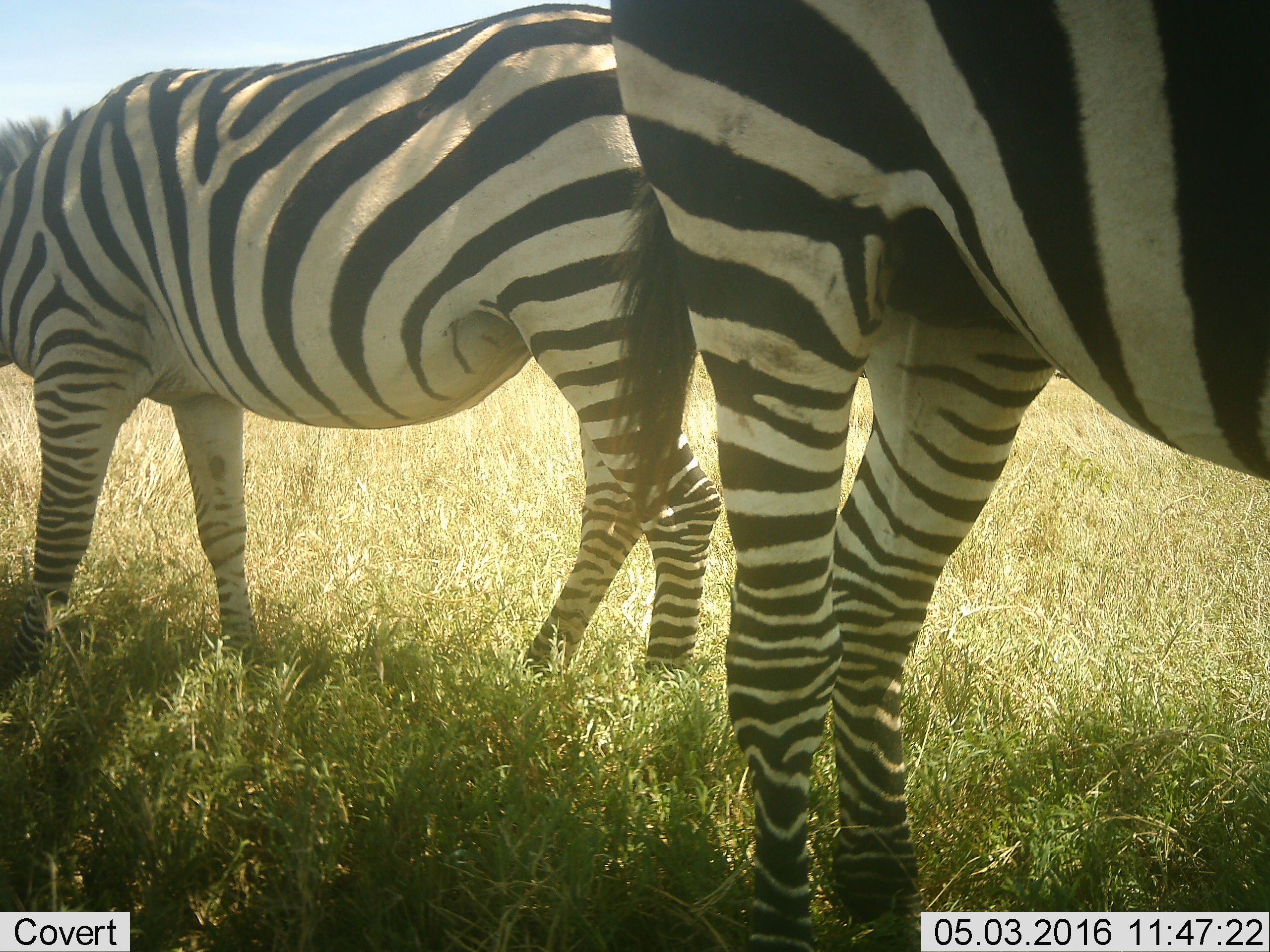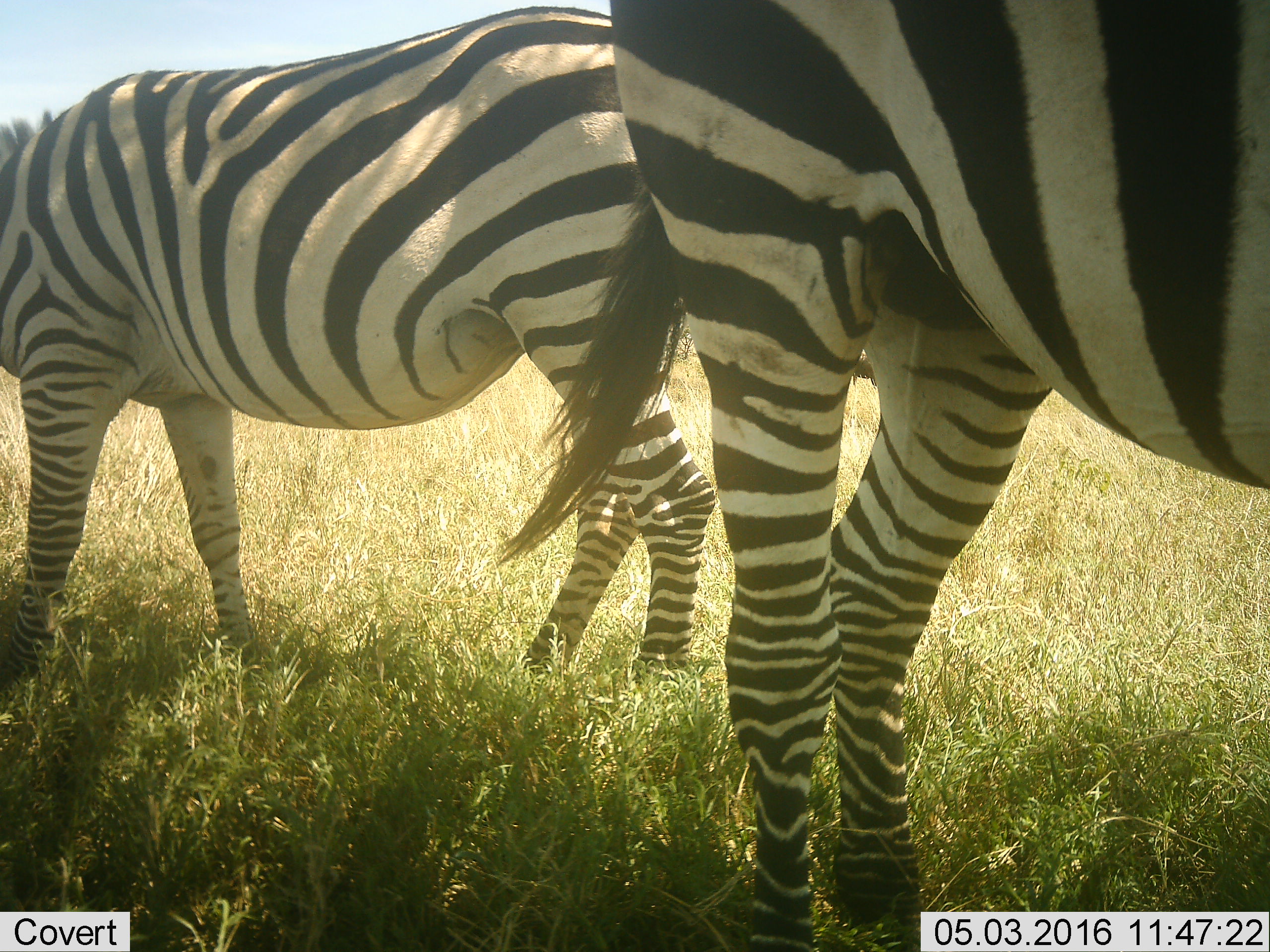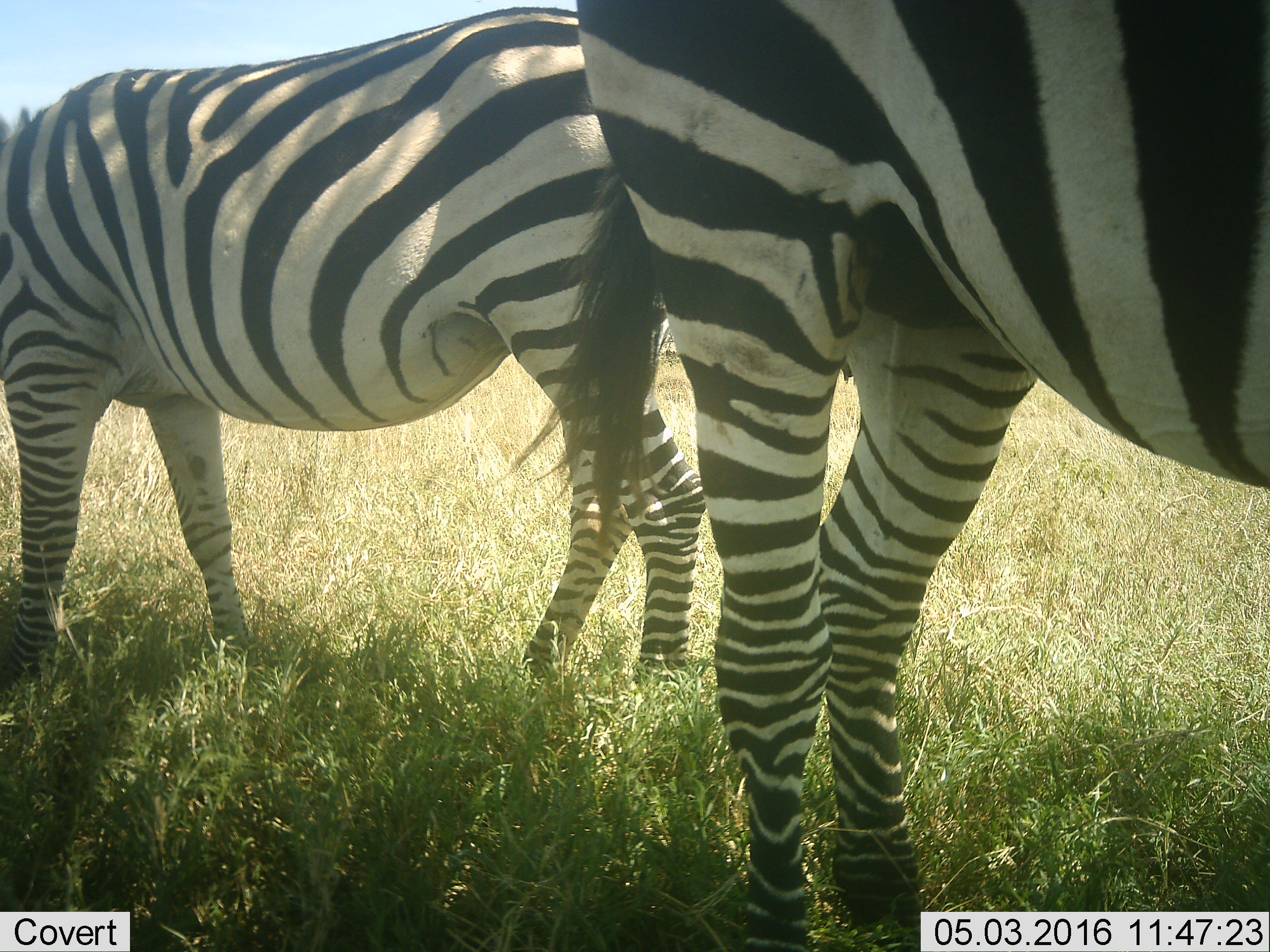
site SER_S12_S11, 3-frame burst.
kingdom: Animalia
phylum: Chordata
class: Mammalia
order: Perissodactyla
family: Equidae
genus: Equus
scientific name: Equus quagga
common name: plains zebra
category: zebraplains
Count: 2.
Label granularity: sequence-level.